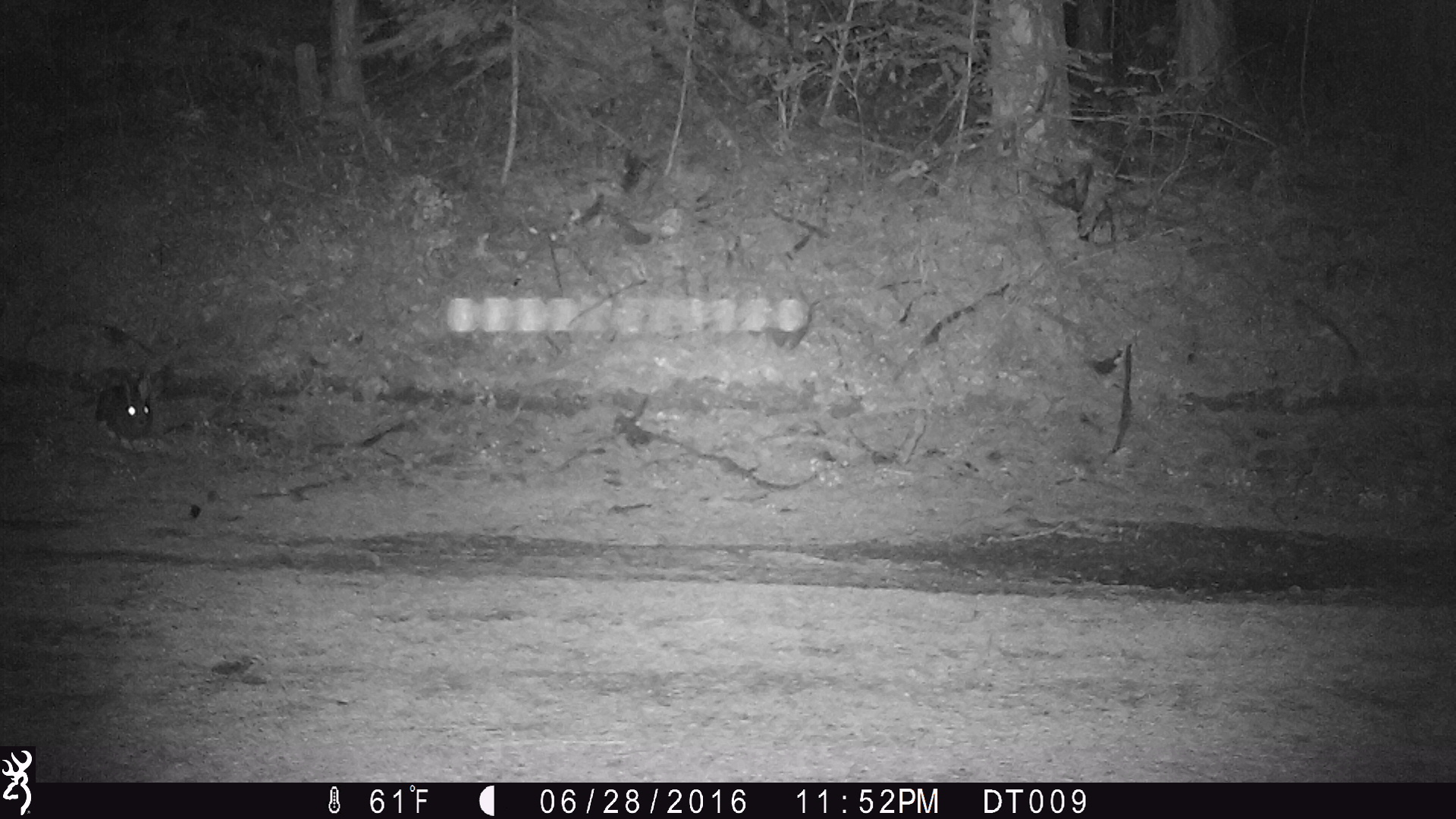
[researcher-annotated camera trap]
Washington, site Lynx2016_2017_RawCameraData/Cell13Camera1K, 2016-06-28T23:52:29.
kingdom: Animalia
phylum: Chordata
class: Mammalia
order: Lagomorpha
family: Leporidae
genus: Lepus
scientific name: Lepus americanus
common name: snowshoe hare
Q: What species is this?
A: Lepus americanus (snowshoe hare).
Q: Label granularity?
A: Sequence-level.